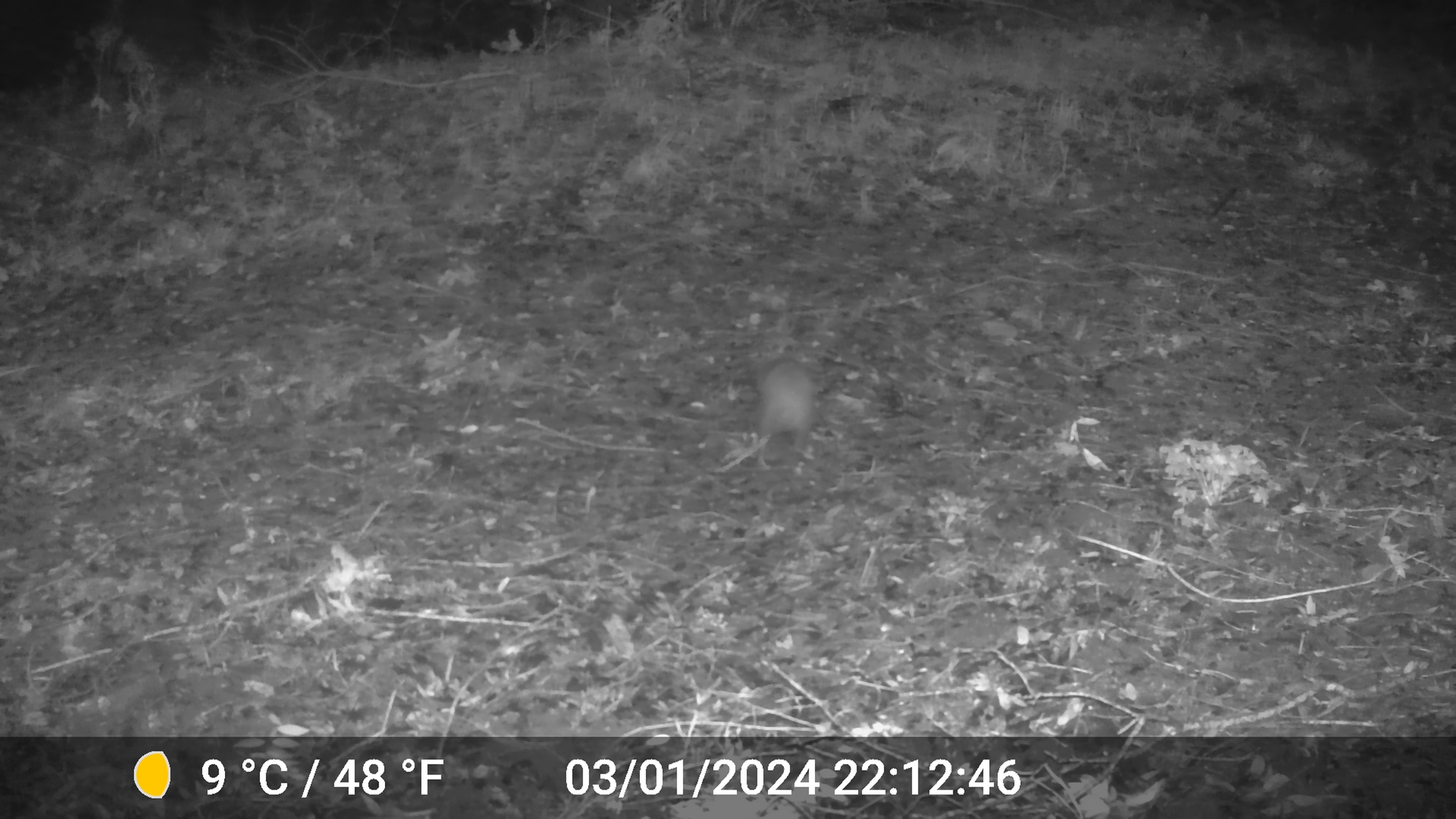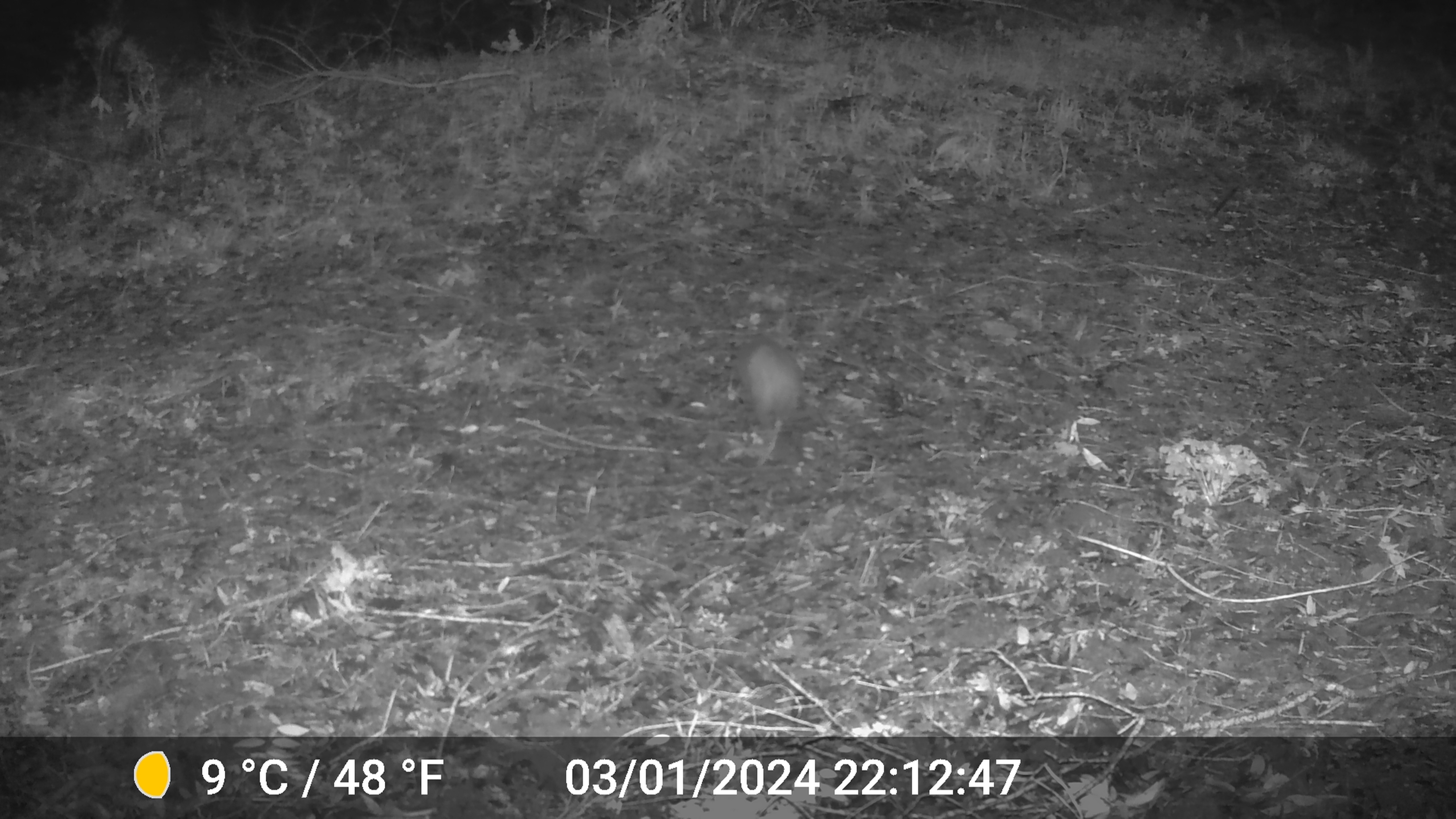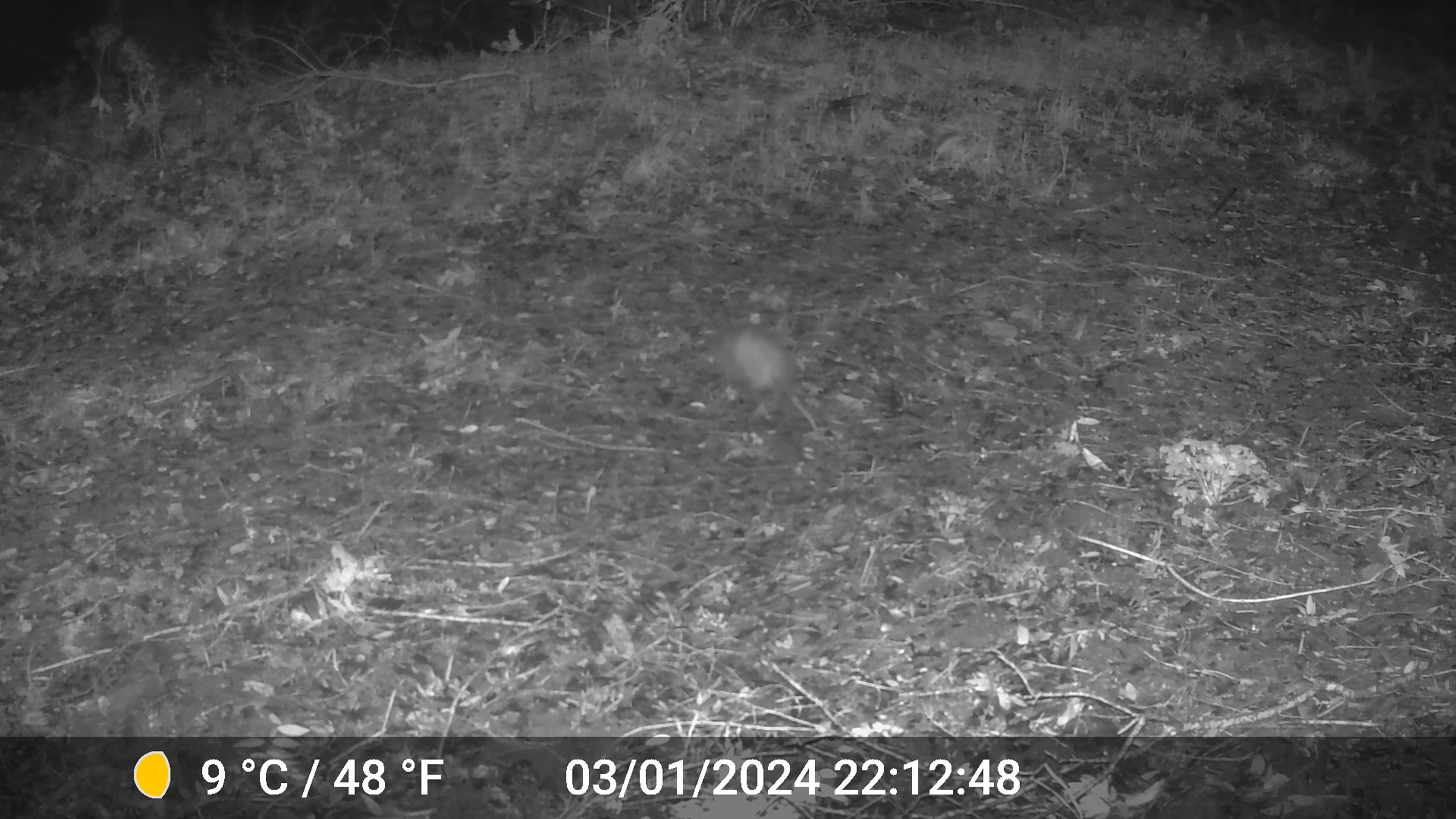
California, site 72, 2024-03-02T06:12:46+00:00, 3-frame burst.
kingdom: Animalia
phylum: Chordata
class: Mammalia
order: Didelphimorphia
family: Didelphidae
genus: Didelphis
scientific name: Didelphis virginiana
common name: virginia opossum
Virginia opossum (Didelphis virginiana).